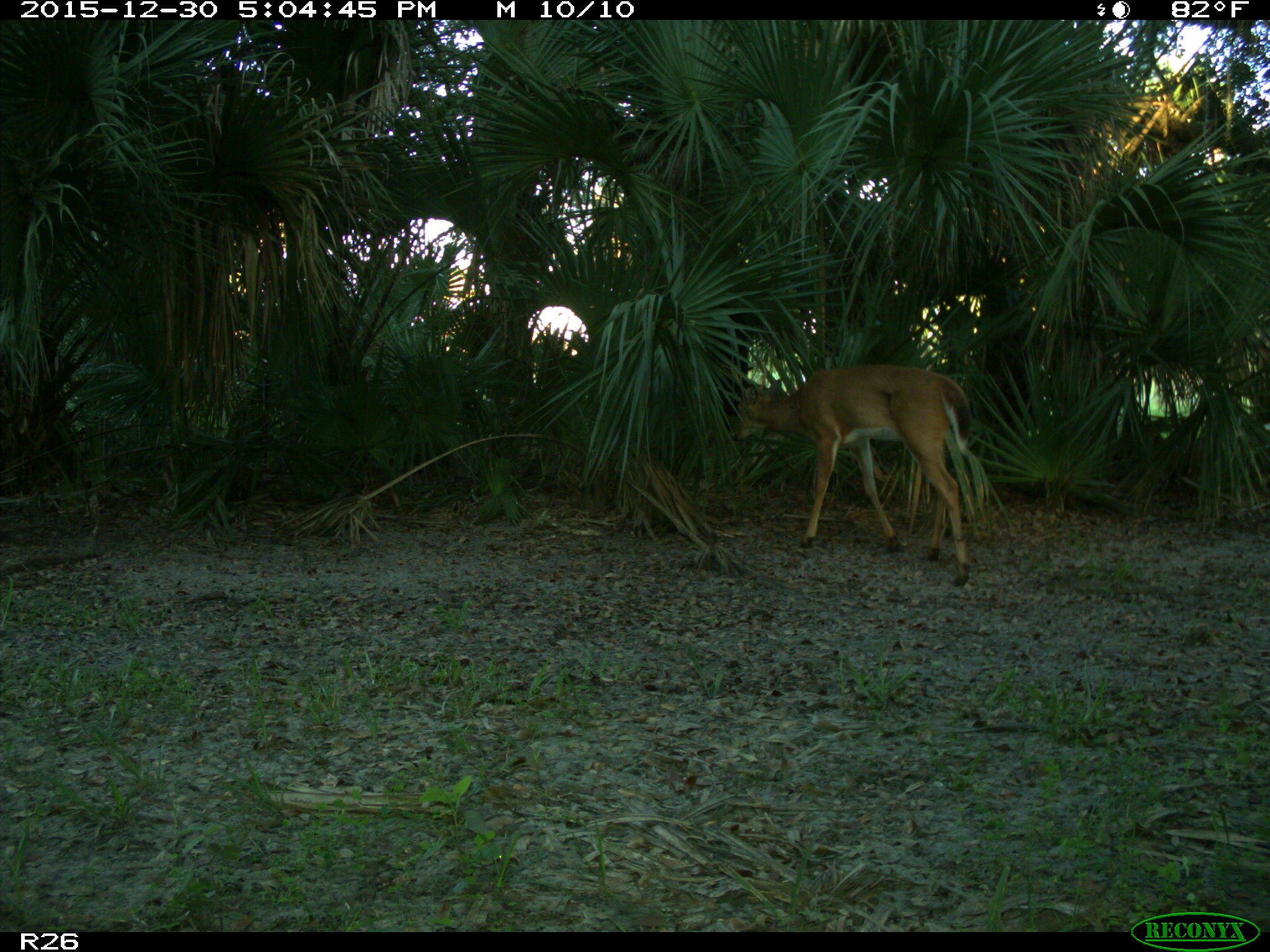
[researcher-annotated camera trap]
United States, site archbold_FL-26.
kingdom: Animalia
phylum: Chordata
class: Mammalia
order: Artiodactyla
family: Cervidae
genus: Odocoileus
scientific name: Odocoileus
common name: deer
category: unidentified deer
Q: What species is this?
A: Unidentified deer (deer) (Odocoileus).